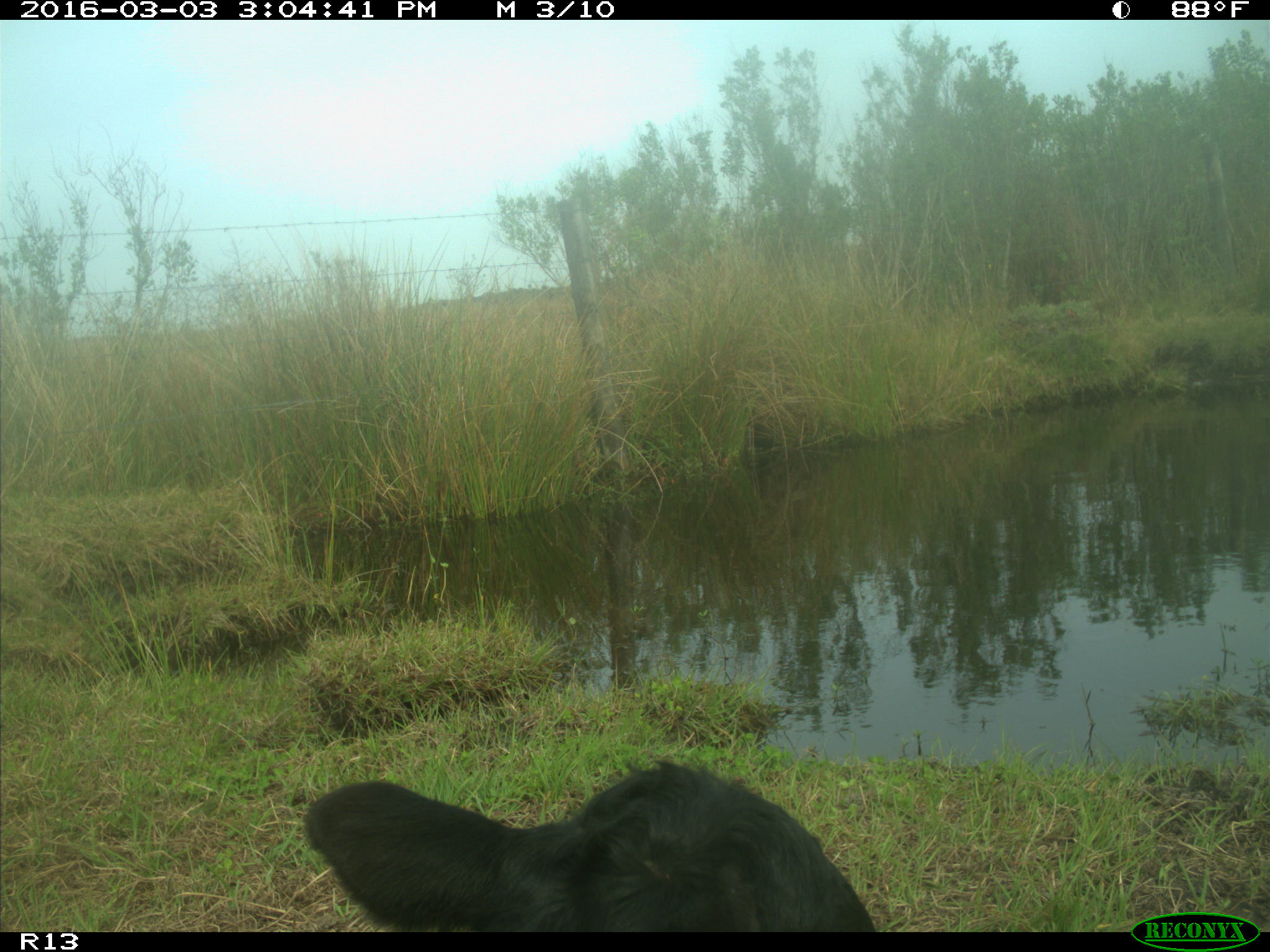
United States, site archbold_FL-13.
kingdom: Animalia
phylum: Chordata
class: Mammalia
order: Artiodactyla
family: Bovidae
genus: Bos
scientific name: Bos taurus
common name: domestic cow